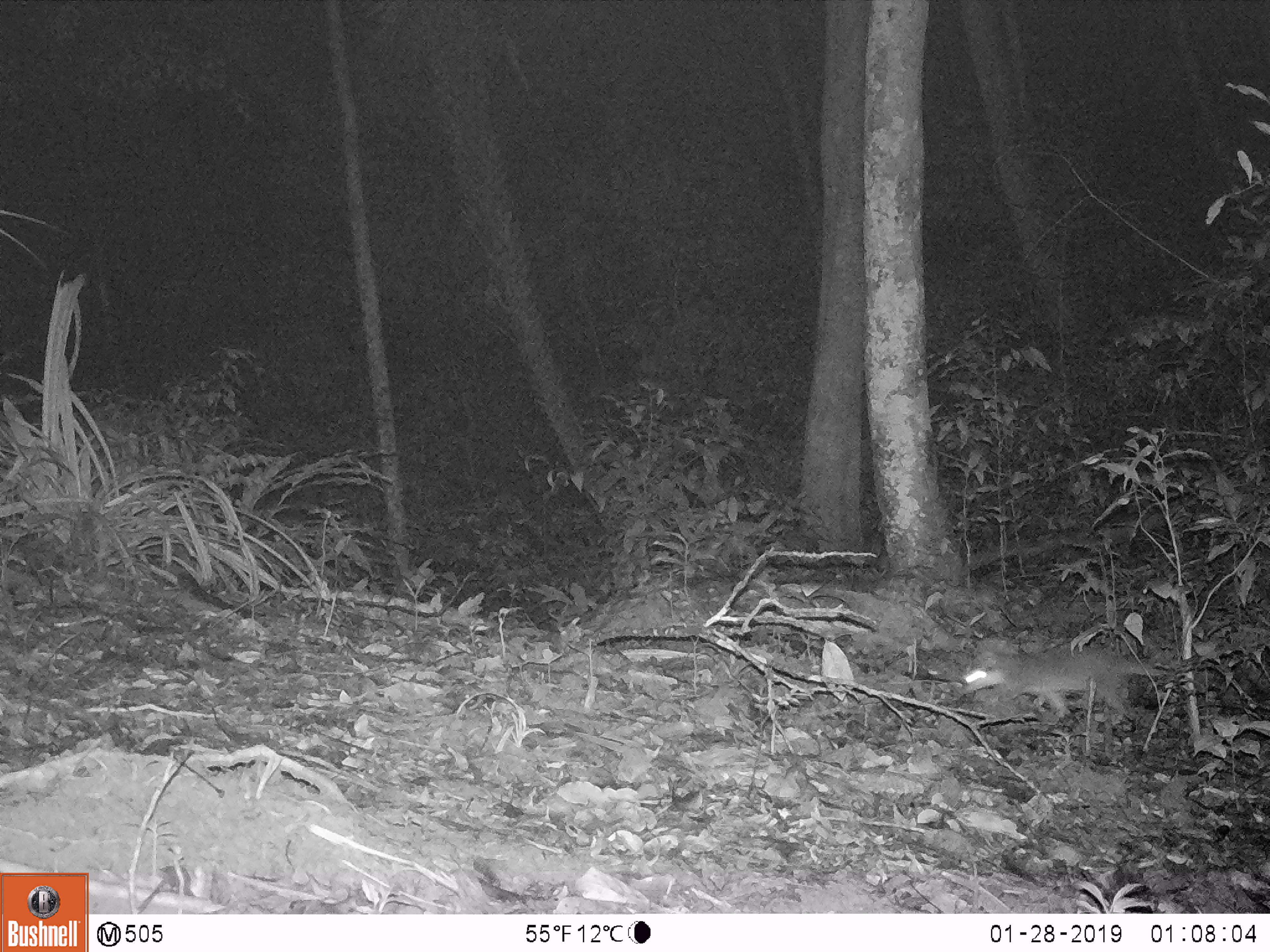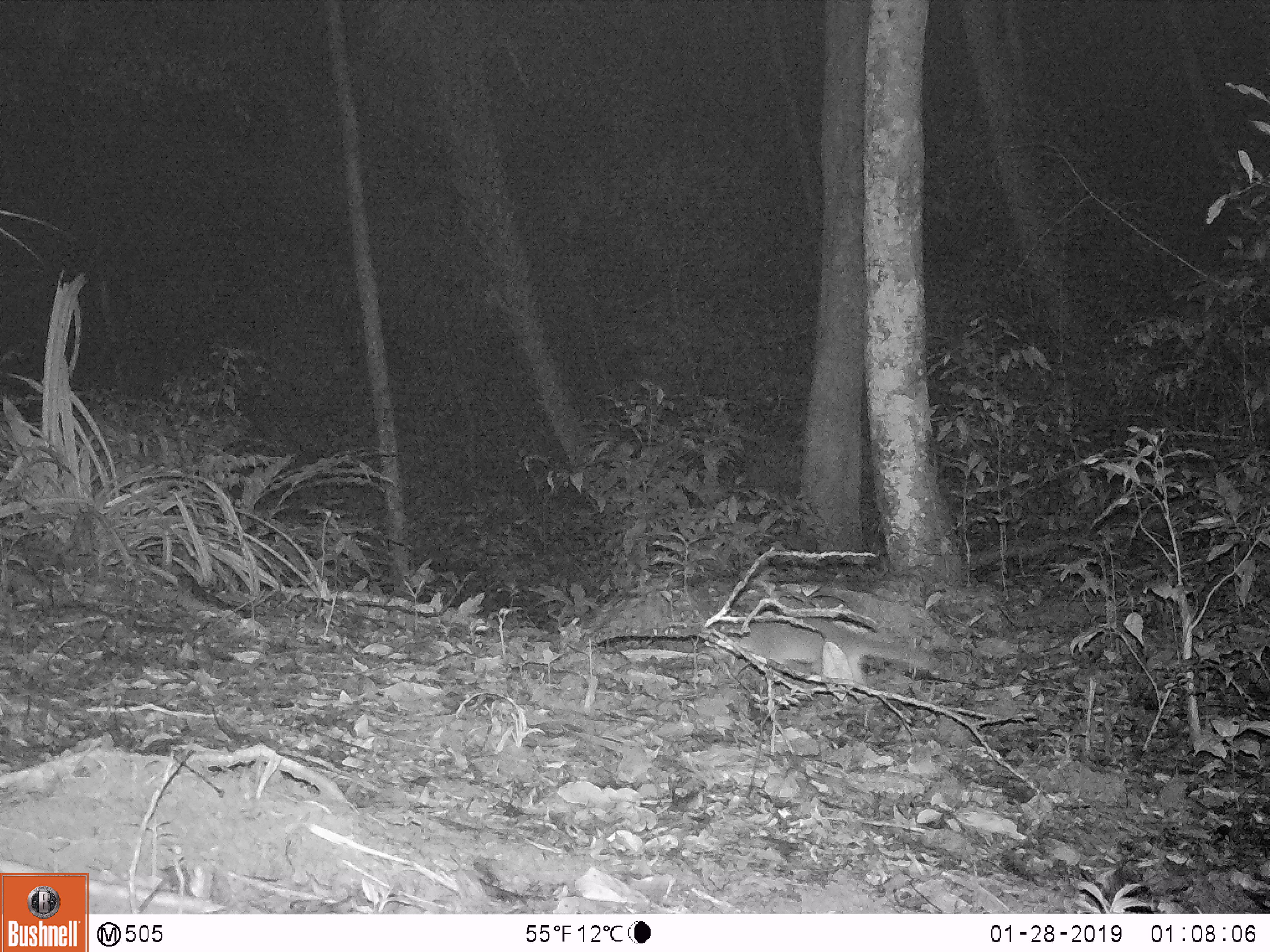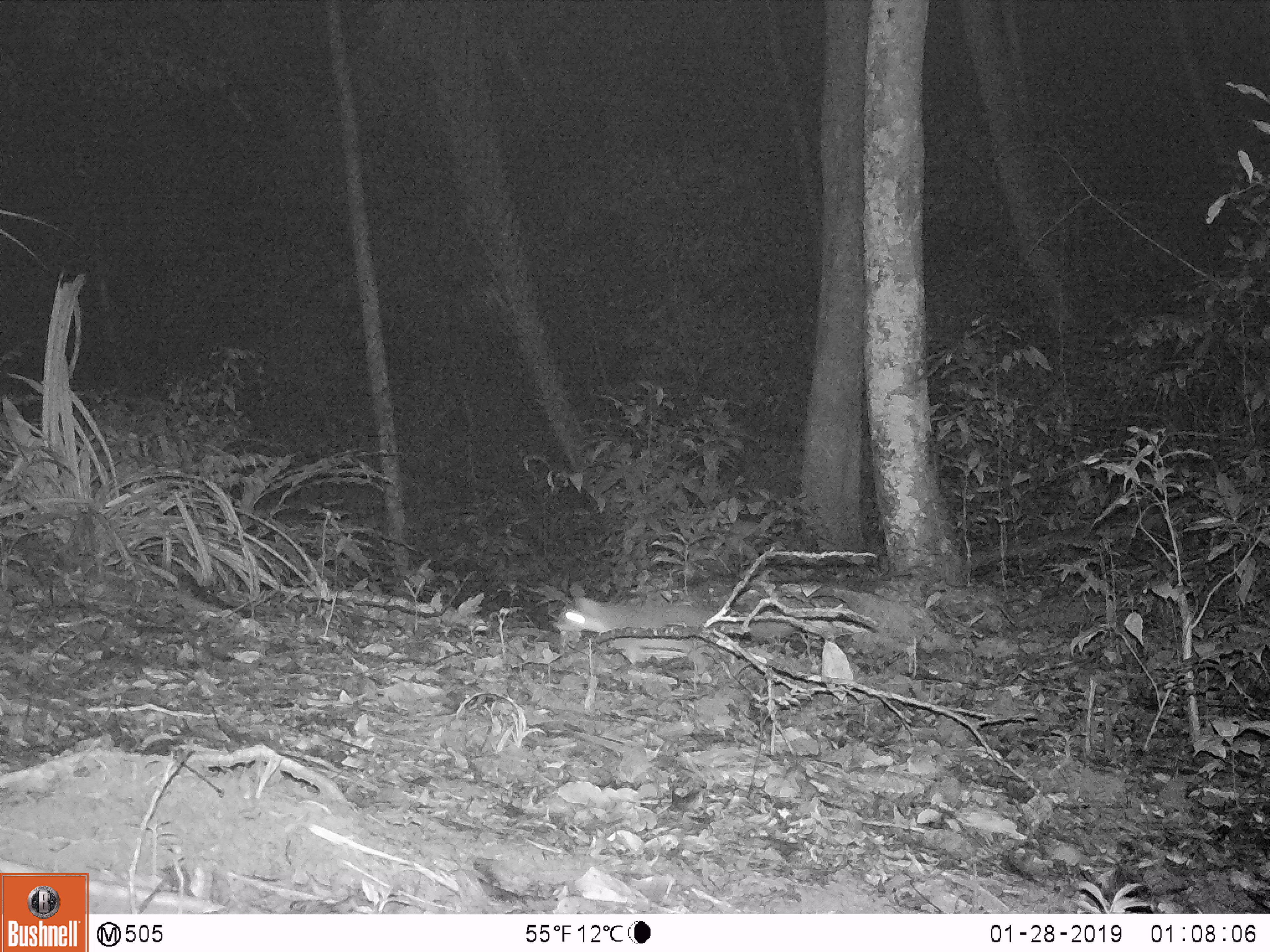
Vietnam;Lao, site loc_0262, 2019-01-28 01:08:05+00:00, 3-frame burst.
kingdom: Animalia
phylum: Chordata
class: Mammalia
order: Carnivora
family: Mustelidae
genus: Melogale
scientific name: Melogale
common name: ferret badger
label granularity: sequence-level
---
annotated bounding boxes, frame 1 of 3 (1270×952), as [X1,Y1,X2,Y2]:
ferret badger: [950,646,1165,723]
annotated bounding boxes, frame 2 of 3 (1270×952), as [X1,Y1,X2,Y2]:
ferret badger: [729,622,954,686]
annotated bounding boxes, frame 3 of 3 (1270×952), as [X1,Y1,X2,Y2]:
ferret badger: [551,581,715,676]